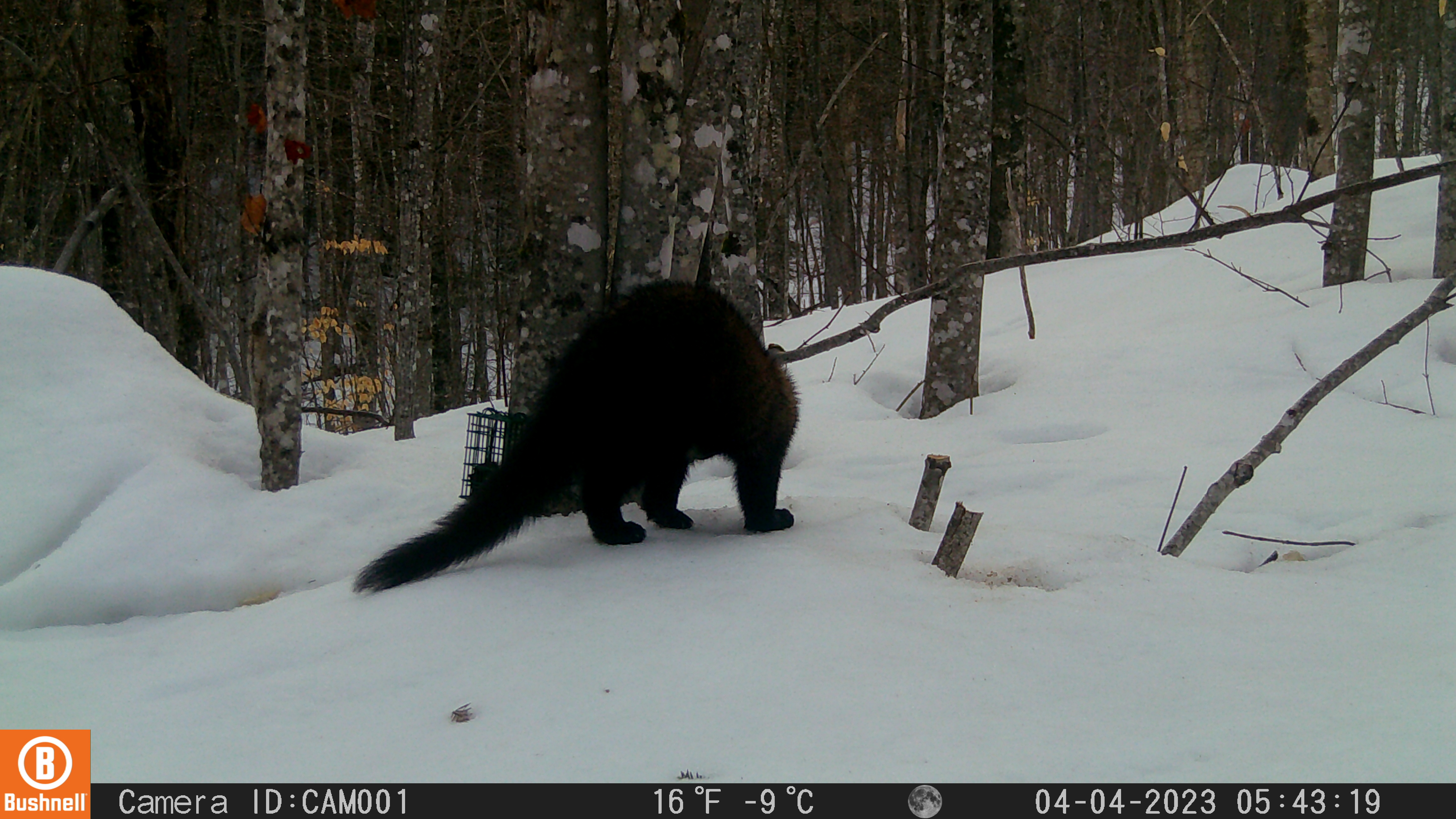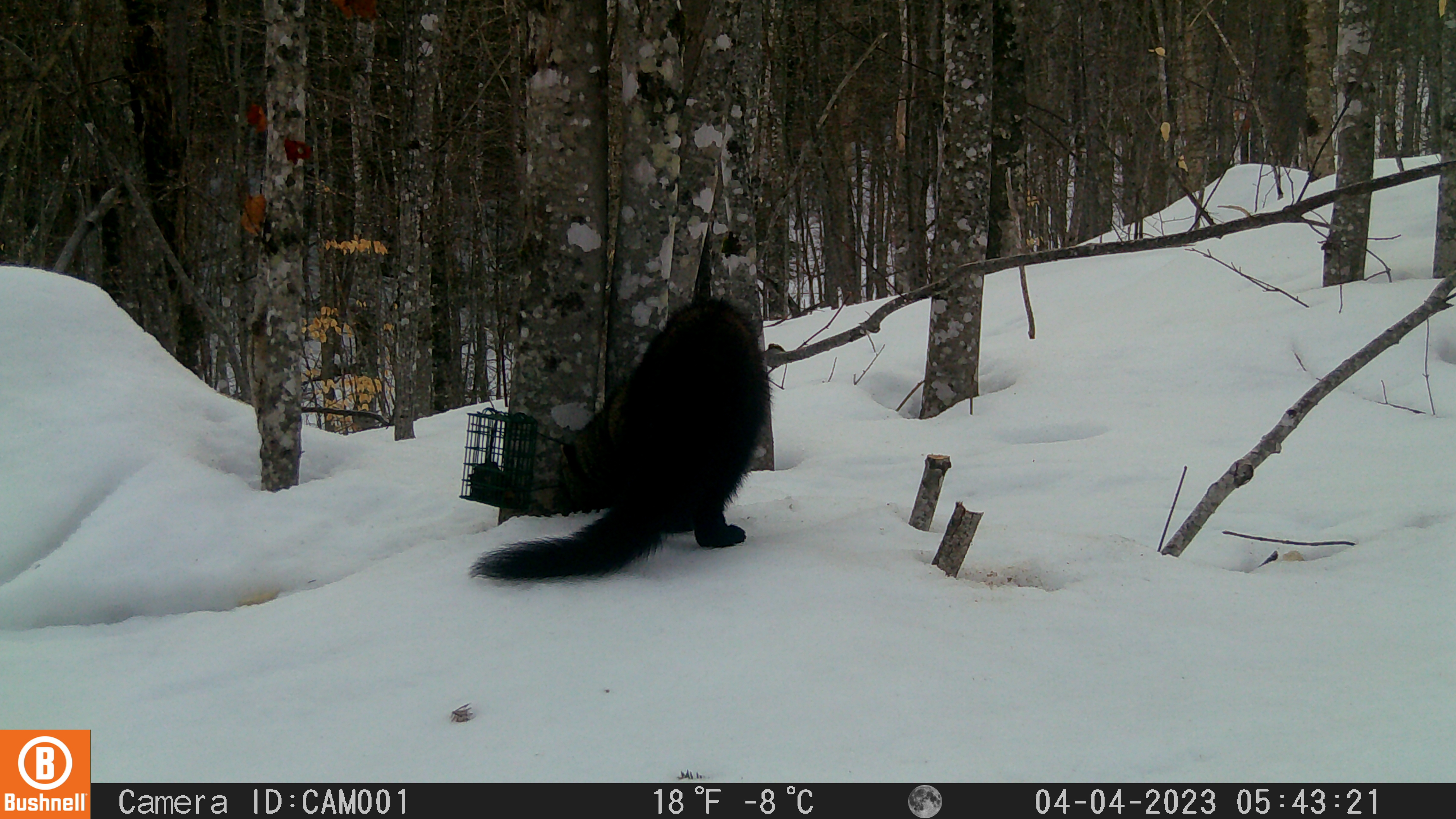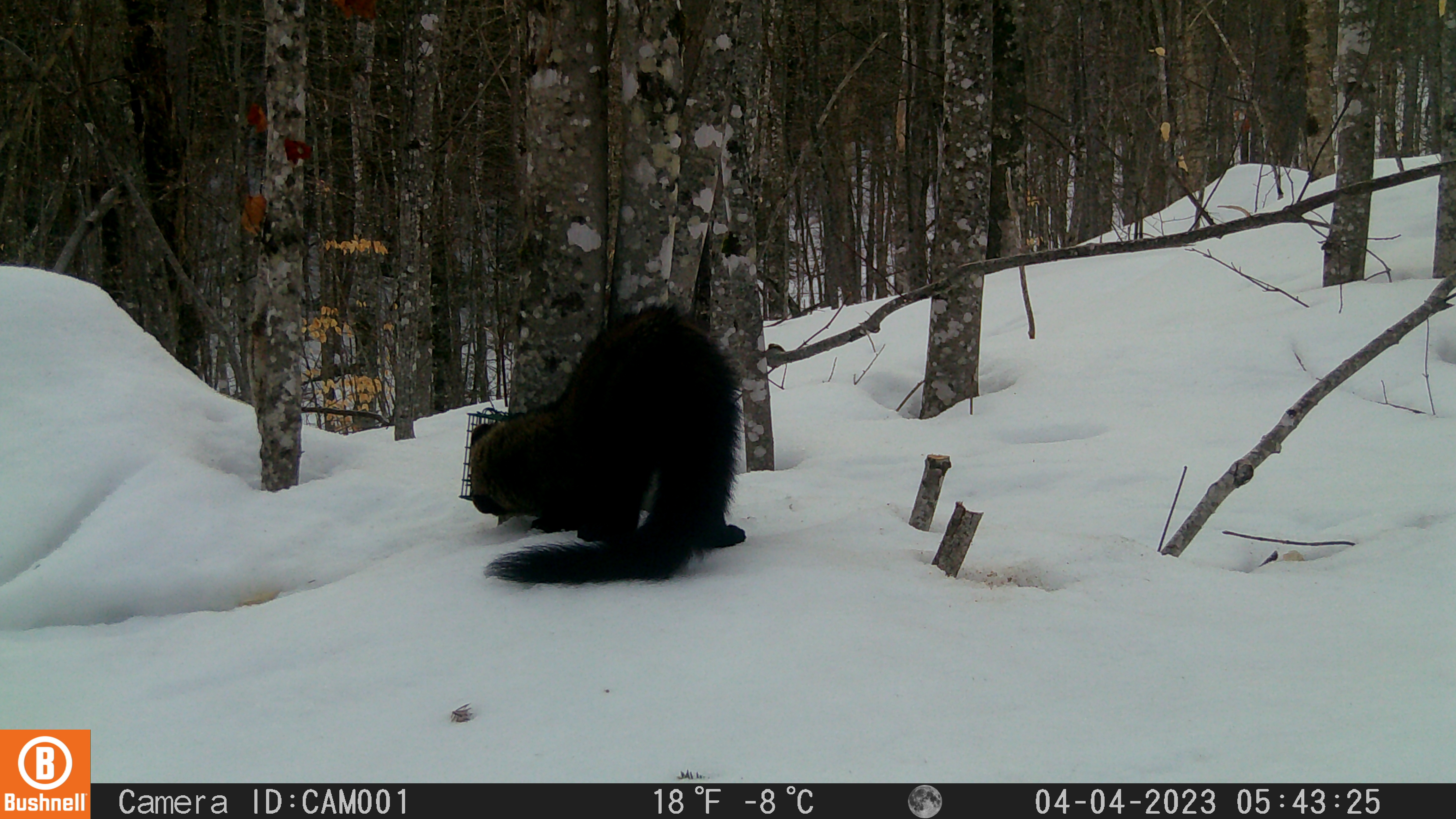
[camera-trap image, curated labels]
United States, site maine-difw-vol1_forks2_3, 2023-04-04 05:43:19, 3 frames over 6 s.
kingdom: Animalia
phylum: Chordata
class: Mammalia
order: Carnivora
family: Mustelidae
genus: Pekania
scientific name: Pekania pennanti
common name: fisher